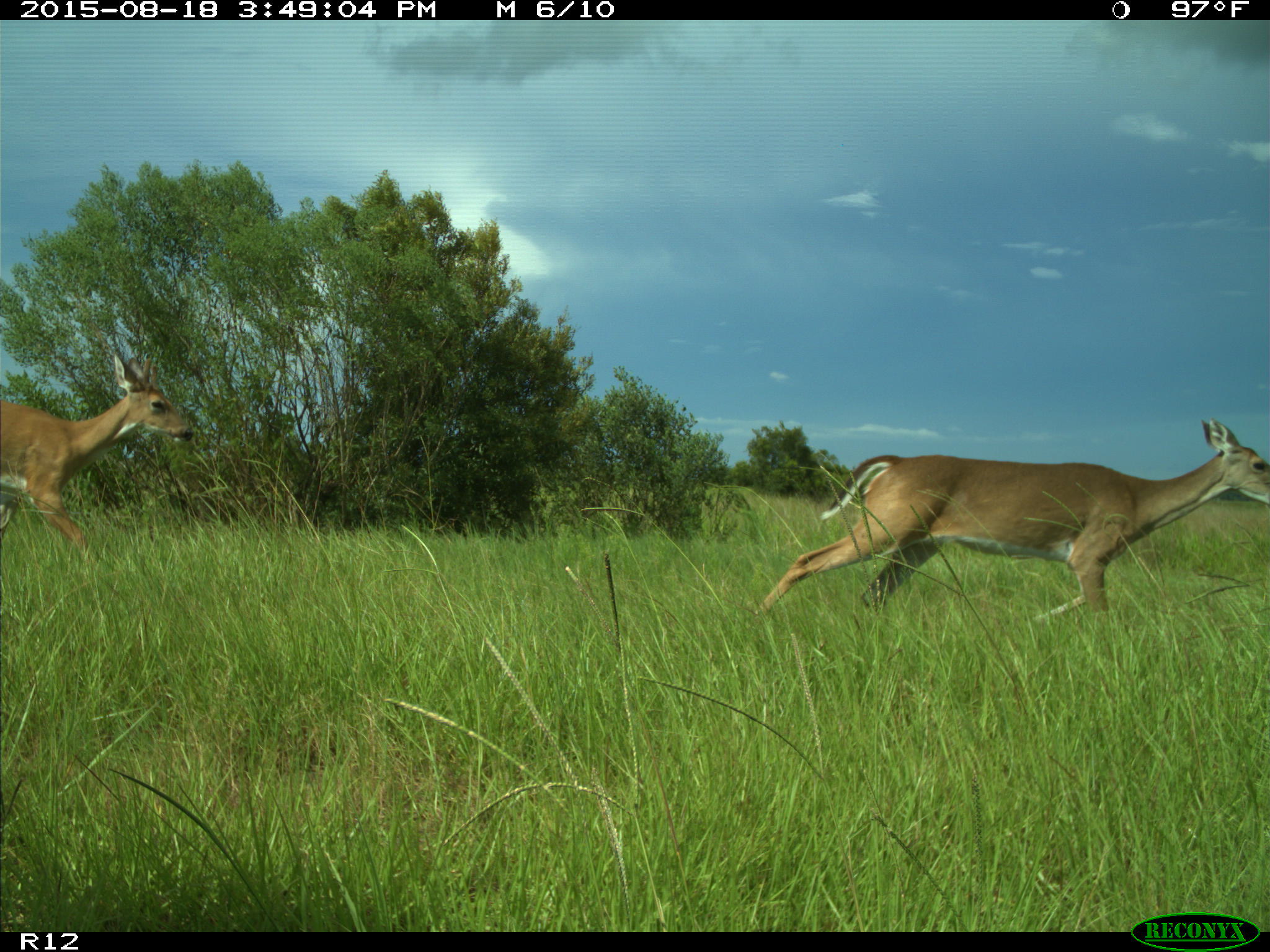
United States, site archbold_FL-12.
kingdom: Animalia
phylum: Chordata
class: Mammalia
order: Artiodactyla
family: Cervidae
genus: Odocoileus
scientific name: Odocoileus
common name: deer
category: unidentified deer